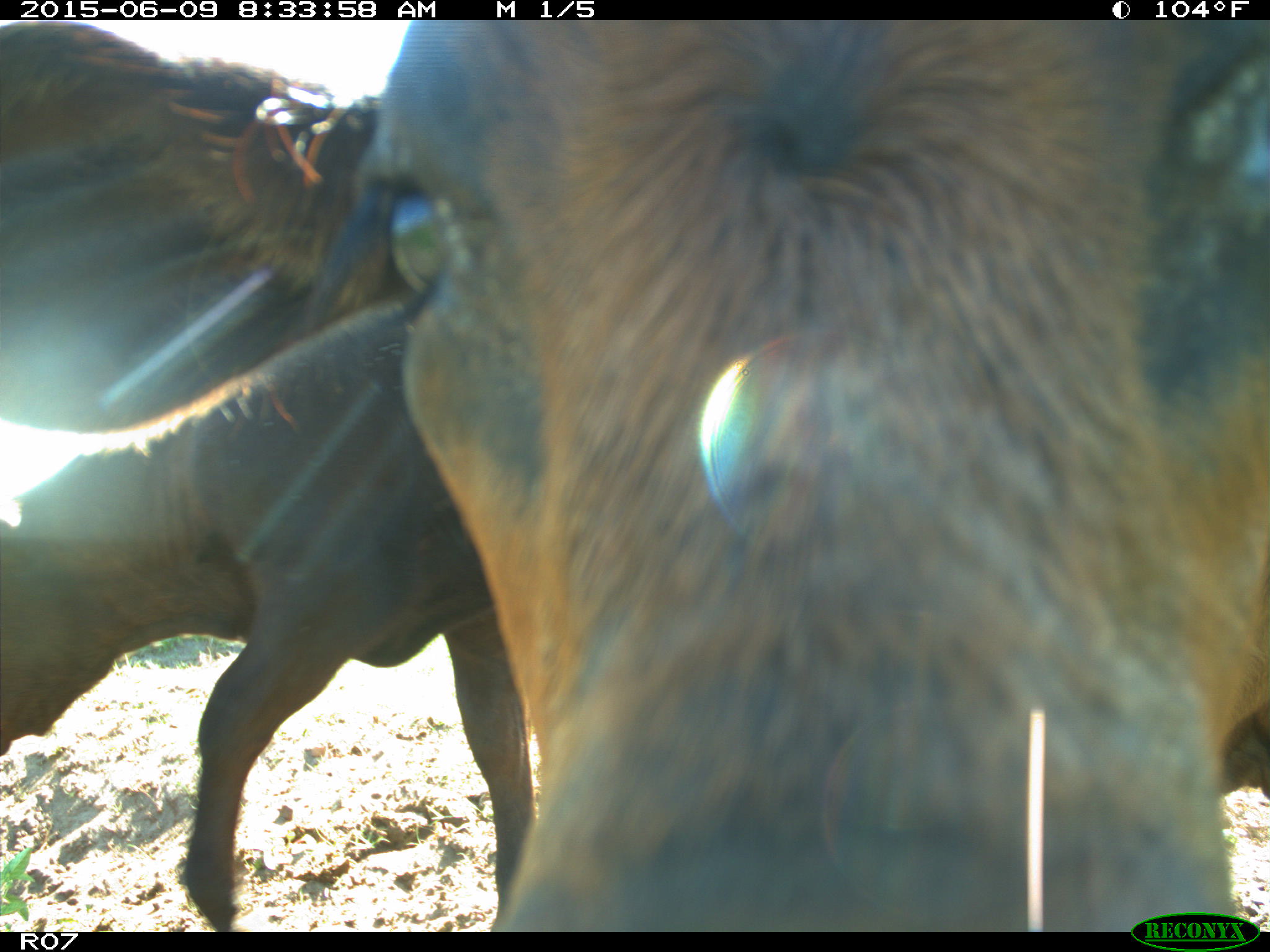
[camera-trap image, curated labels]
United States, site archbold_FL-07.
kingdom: Animalia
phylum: Chordata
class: Mammalia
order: Artiodactyla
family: Bovidae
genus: Bos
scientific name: Bos taurus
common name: domestic cow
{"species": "Bos taurus (domestic cow)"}